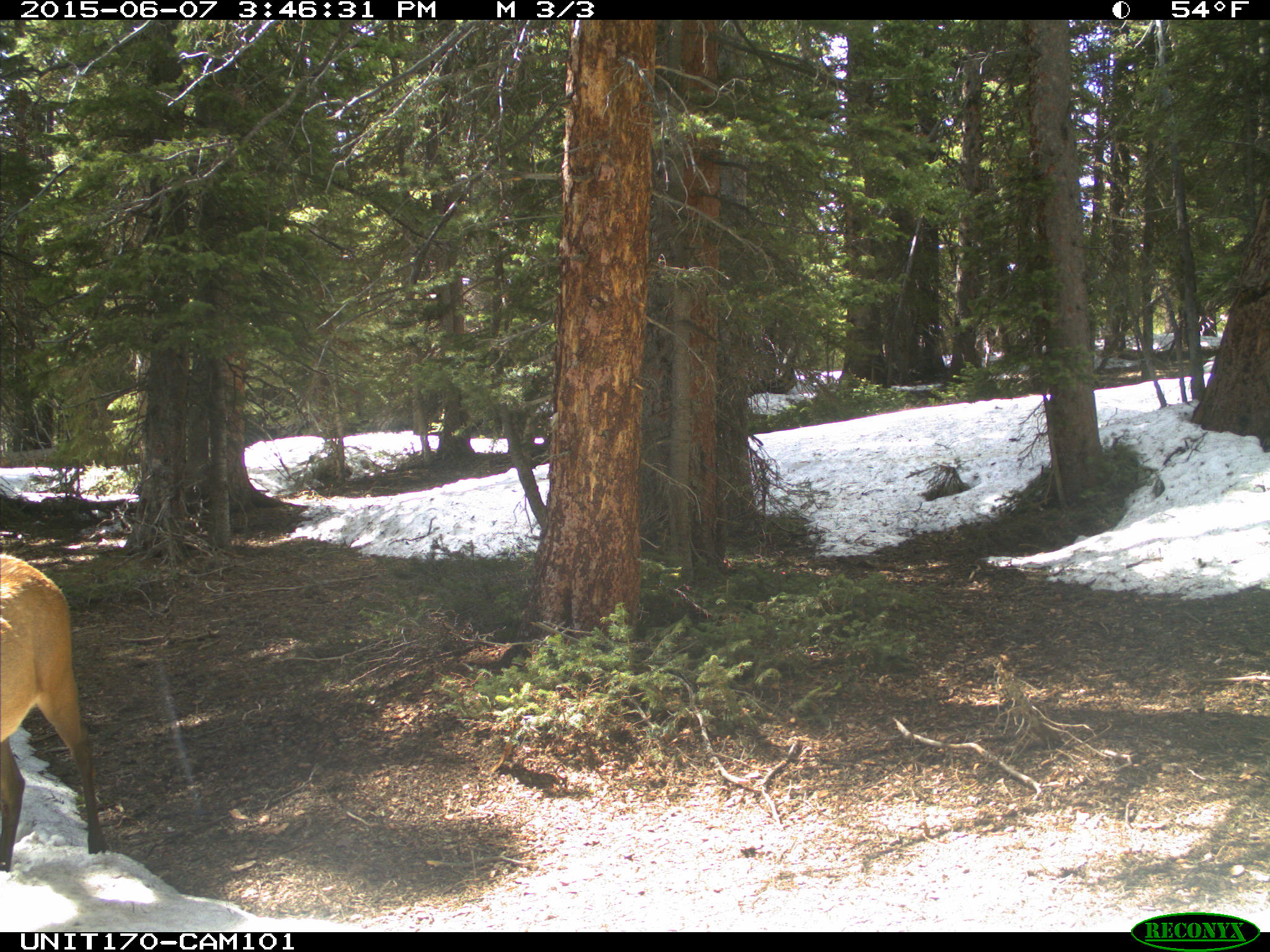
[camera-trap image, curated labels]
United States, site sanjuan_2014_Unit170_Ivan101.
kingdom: Animalia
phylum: Chordata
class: Mammalia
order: Artiodactyla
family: Cervidae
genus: Cervus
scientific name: Cervus elaphus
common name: red deer